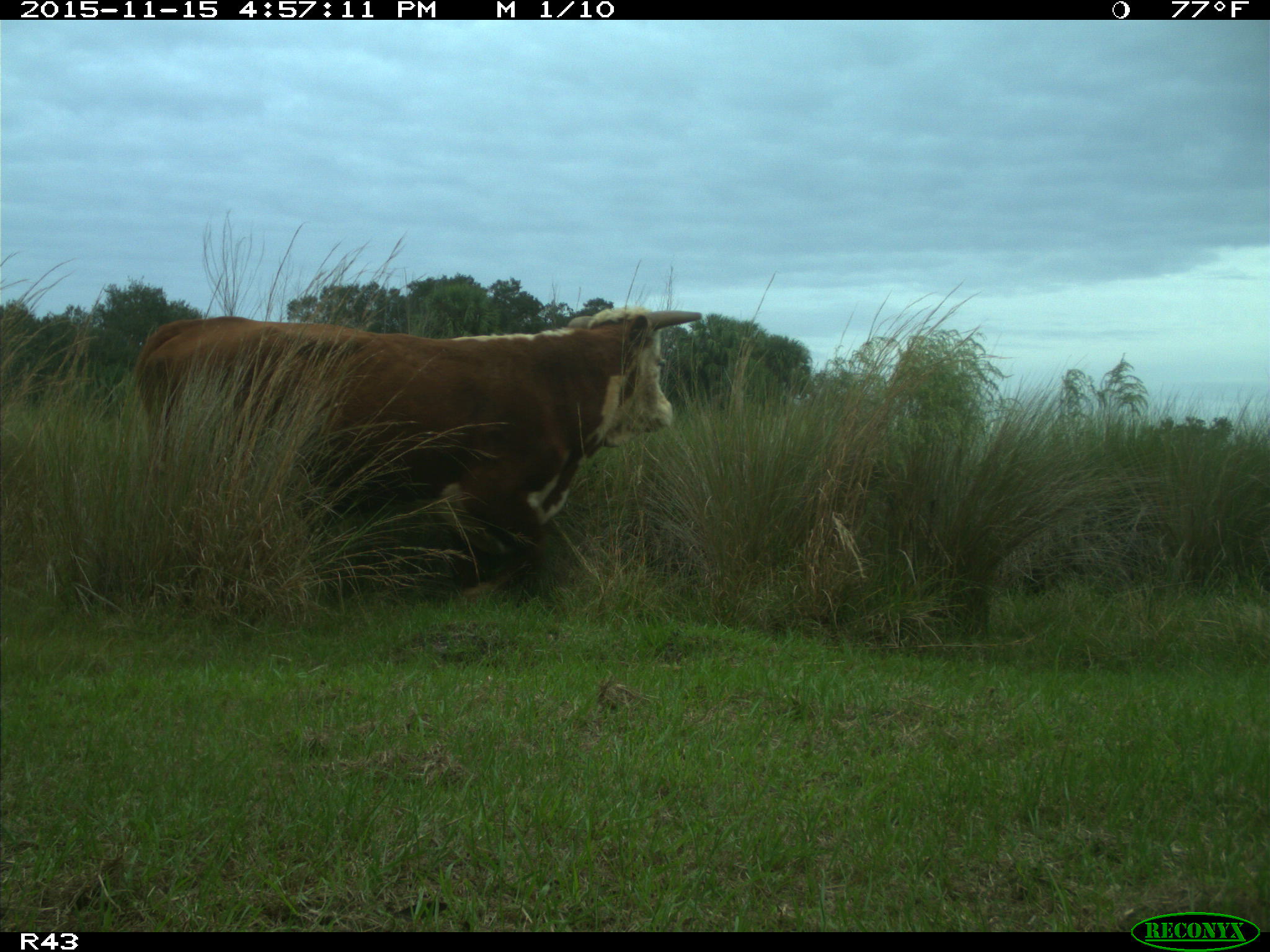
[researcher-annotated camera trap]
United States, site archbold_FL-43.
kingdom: Animalia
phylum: Chordata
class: Mammalia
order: Artiodactyla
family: Bovidae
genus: Bos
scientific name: Bos taurus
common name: domestic cow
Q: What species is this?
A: Bos taurus (domestic cow).